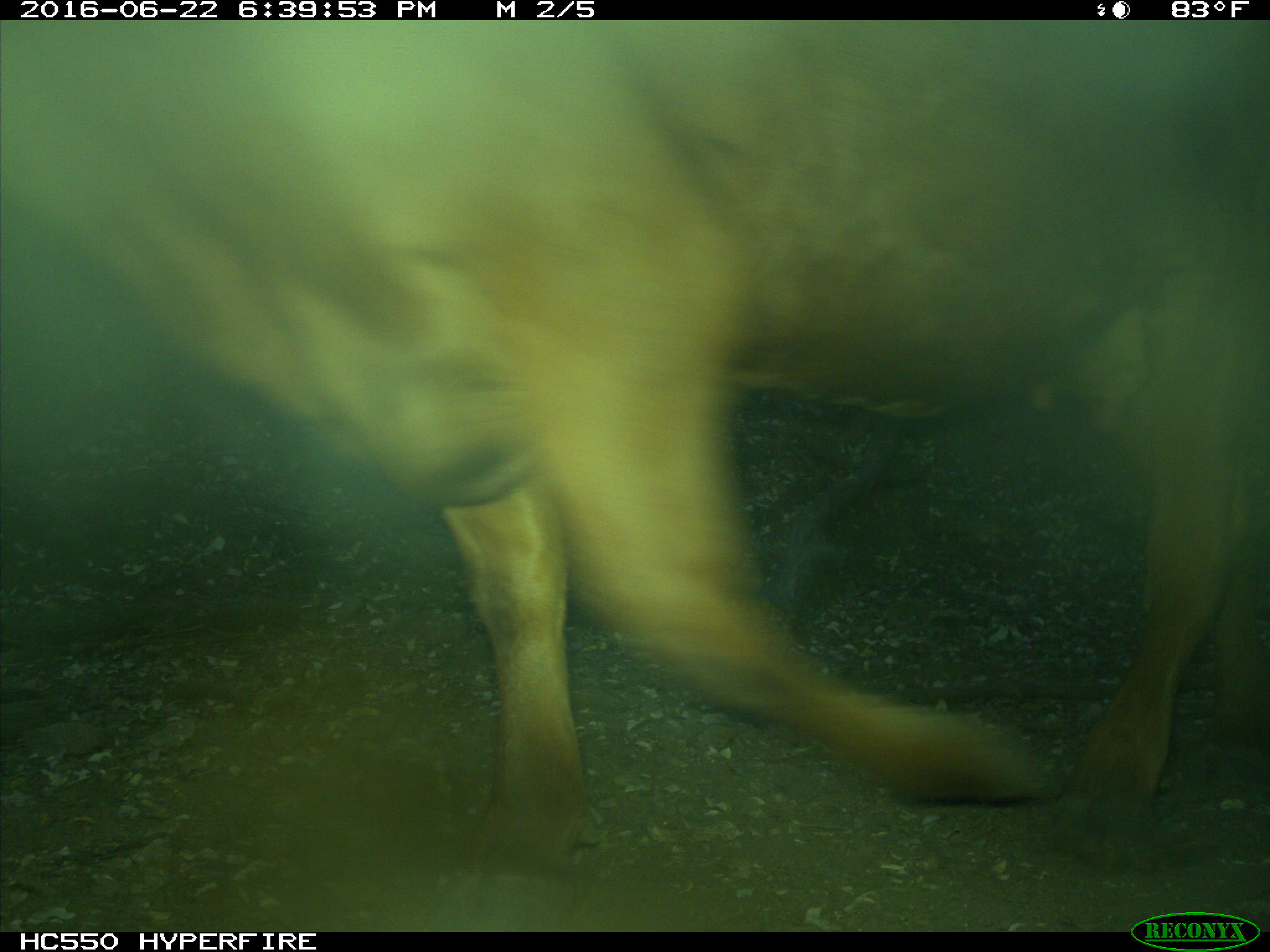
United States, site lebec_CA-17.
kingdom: Animalia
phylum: Chordata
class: Mammalia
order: Artiodactyla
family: Bovidae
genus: Bos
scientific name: Bos taurus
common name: domestic cow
Bos taurus (domestic cow).